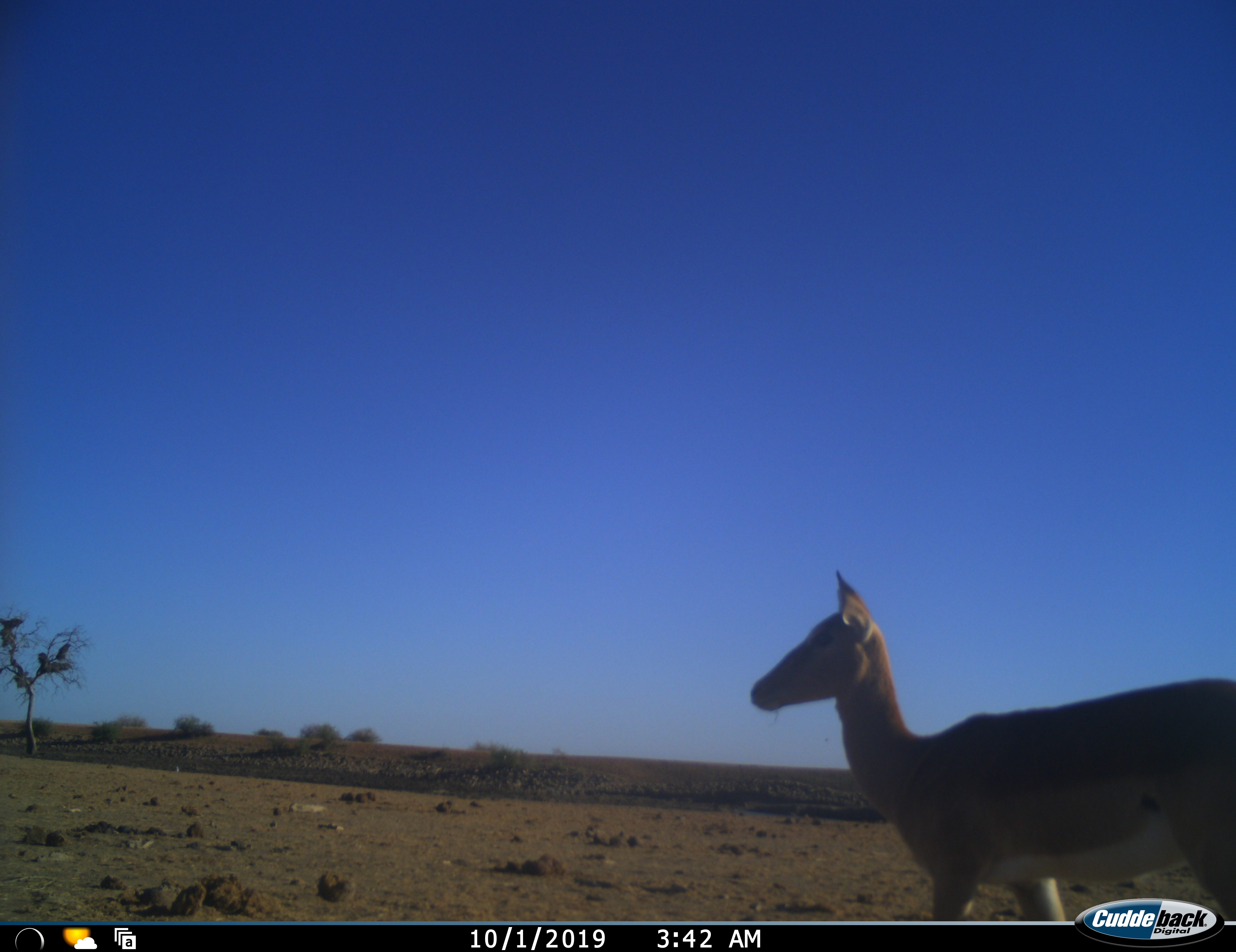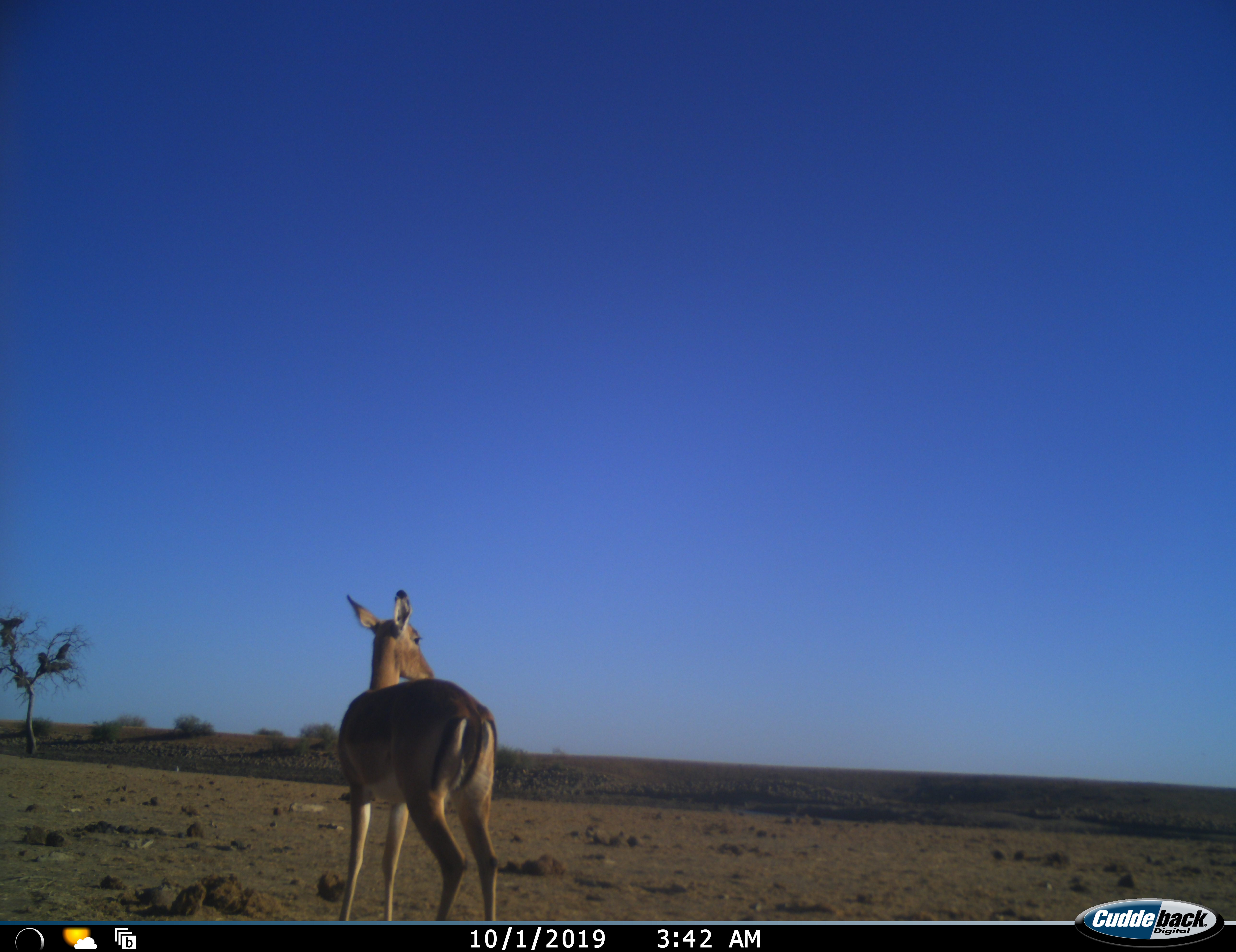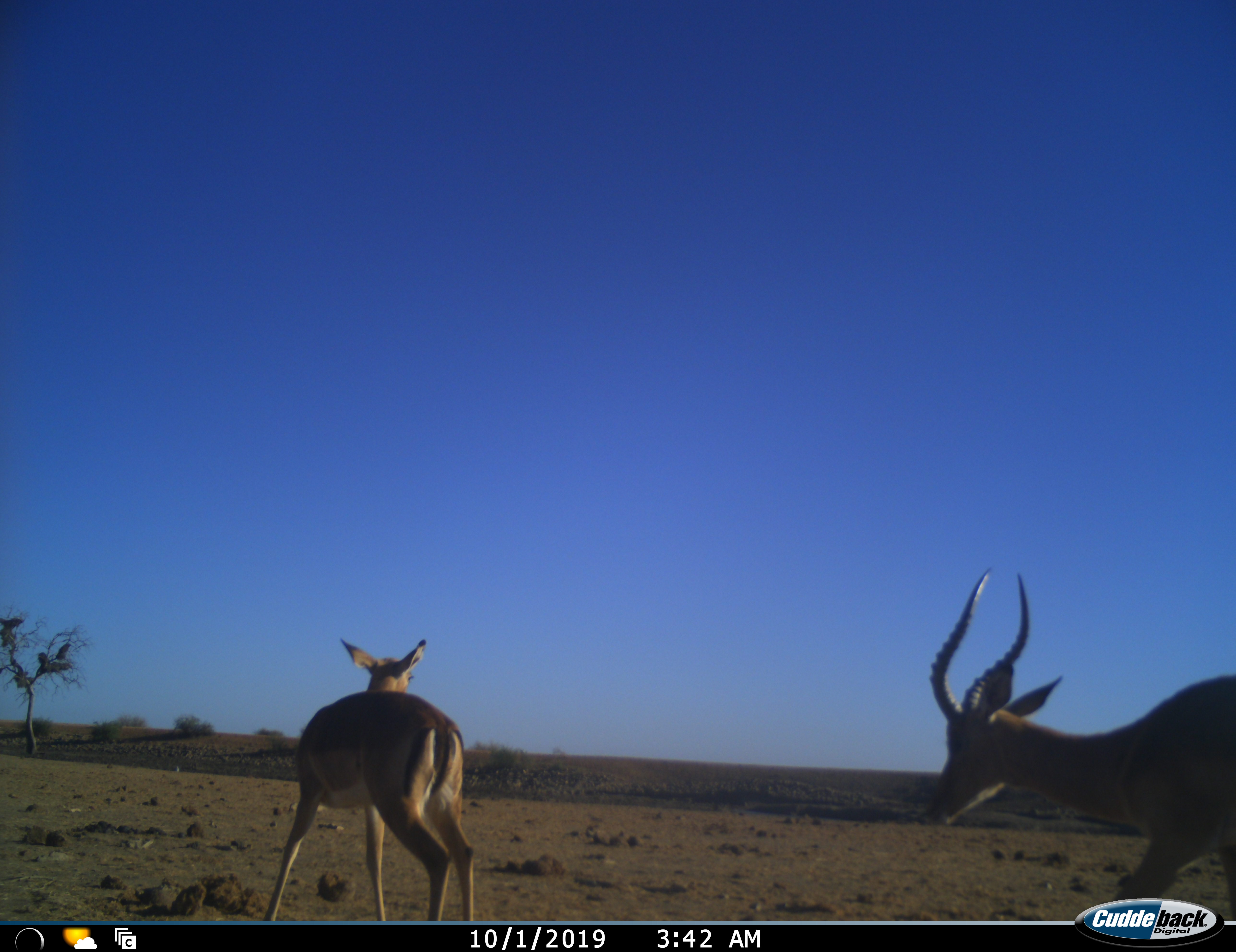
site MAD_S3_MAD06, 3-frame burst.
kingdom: Animalia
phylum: Chordata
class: Mammalia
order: Artiodactyla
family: Bovidae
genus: Aepyceros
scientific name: Aepyceros melampus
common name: impala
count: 2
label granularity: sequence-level